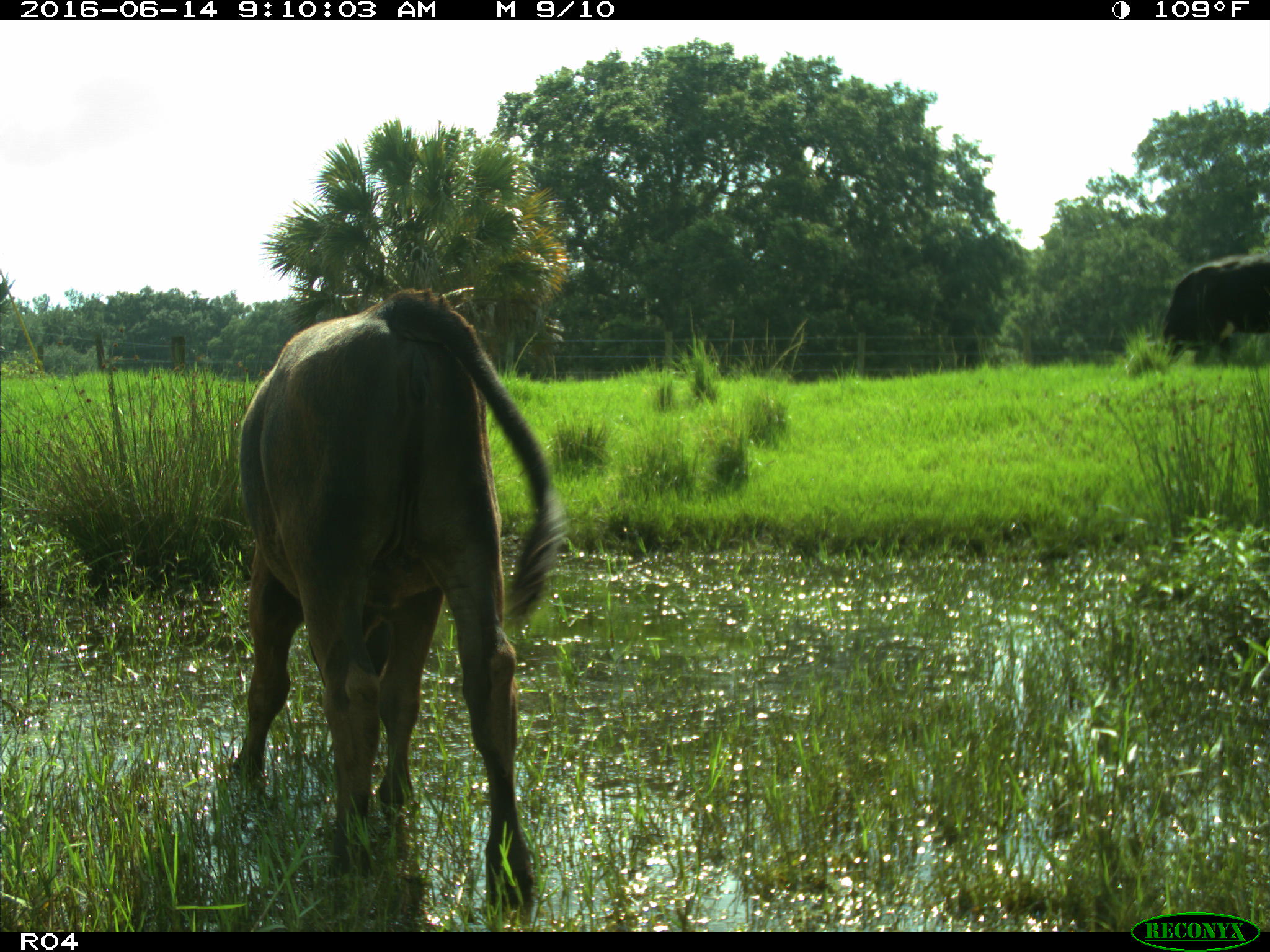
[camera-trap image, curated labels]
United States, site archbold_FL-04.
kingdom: Animalia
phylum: Chordata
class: Mammalia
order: Artiodactyla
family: Bovidae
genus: Bos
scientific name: Bos taurus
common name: domestic cow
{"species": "Bos taurus (domestic cow)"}